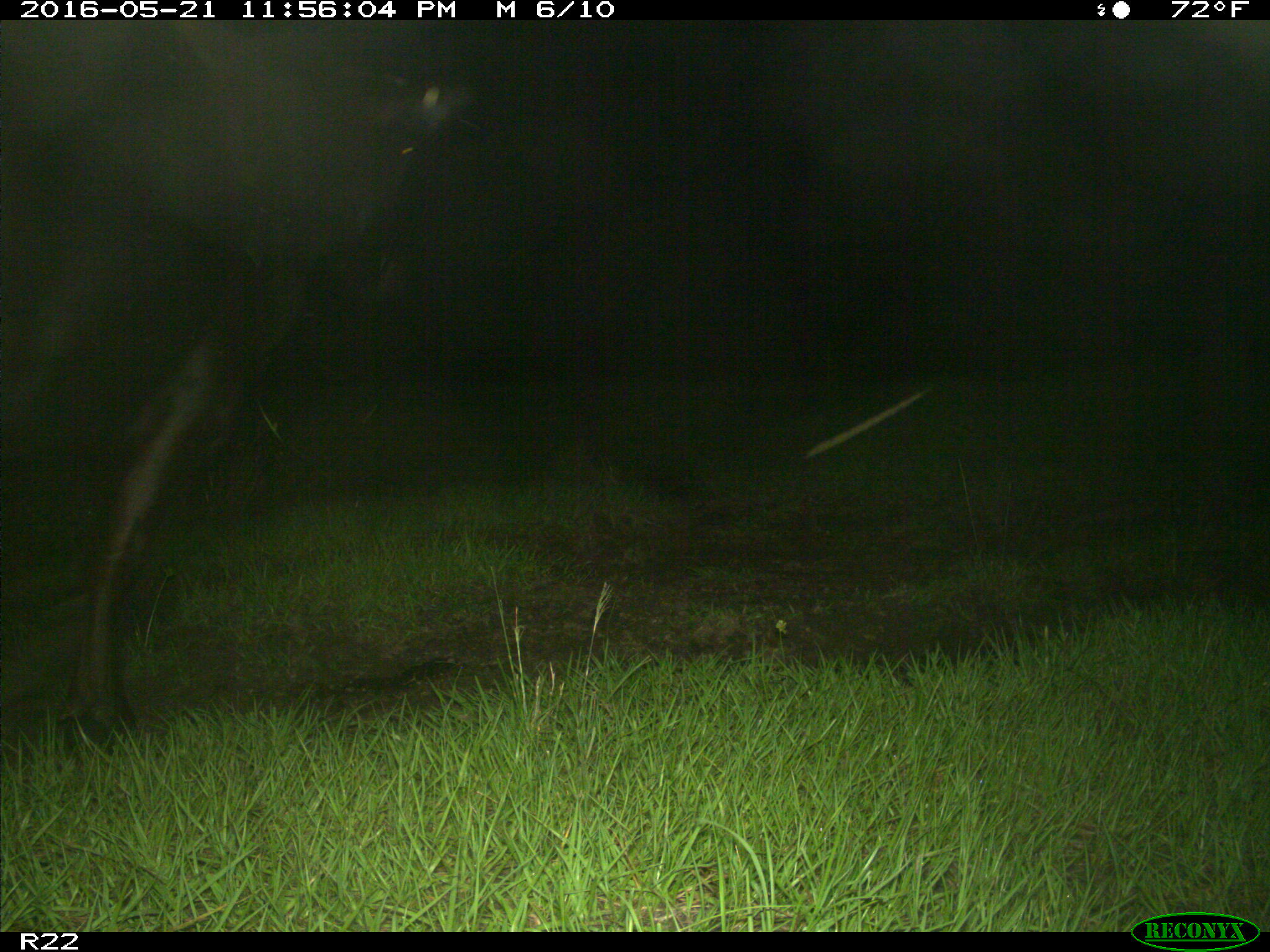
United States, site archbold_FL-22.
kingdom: Animalia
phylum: Chordata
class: Mammalia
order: Artiodactyla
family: Bovidae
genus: Bos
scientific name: Bos taurus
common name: domestic cow